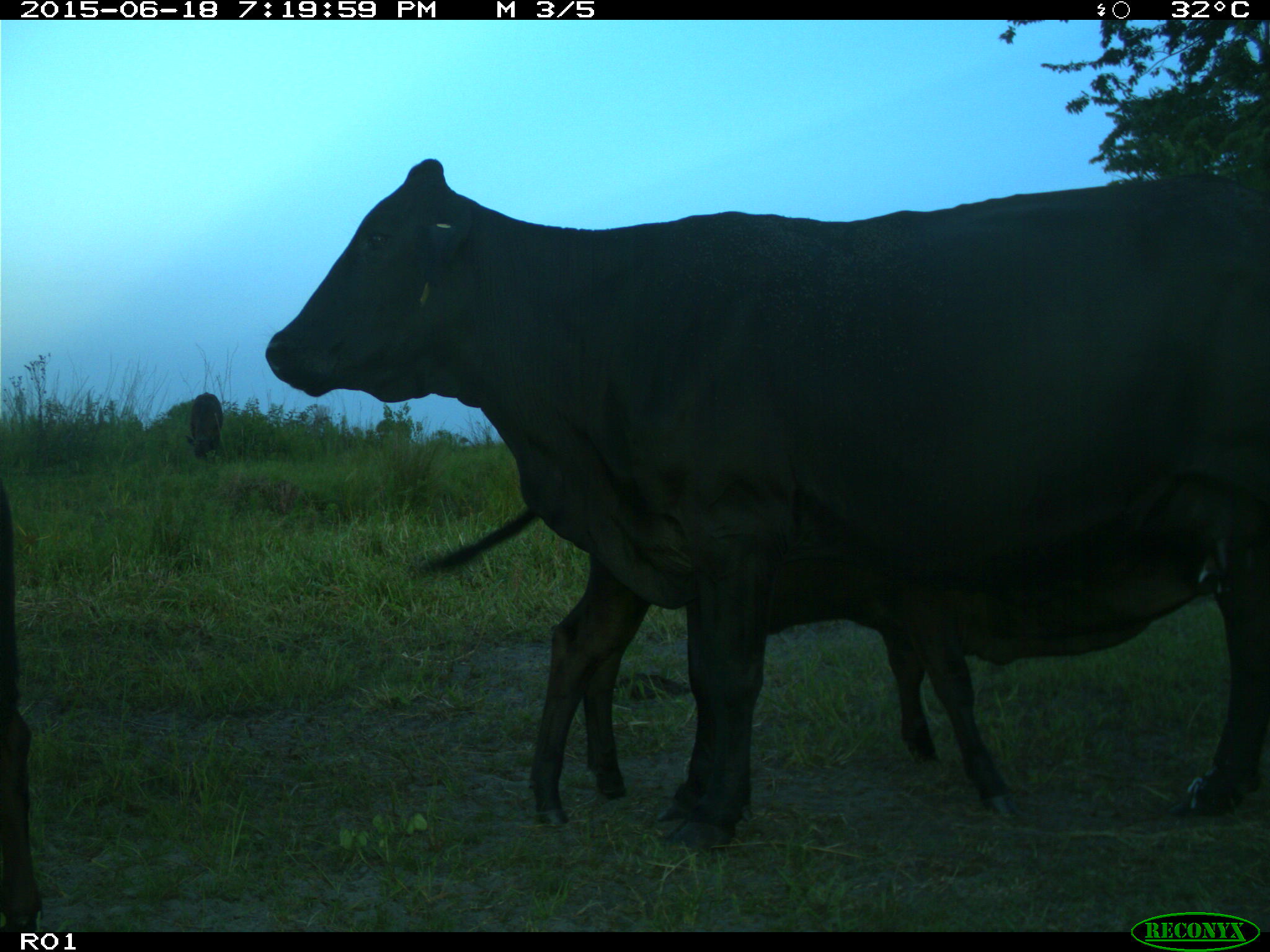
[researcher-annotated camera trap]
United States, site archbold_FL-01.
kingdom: Animalia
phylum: Chordata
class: Mammalia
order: Artiodactyla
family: Bovidae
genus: Bos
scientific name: Bos taurus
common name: domestic cow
Bos taurus (domestic cow).